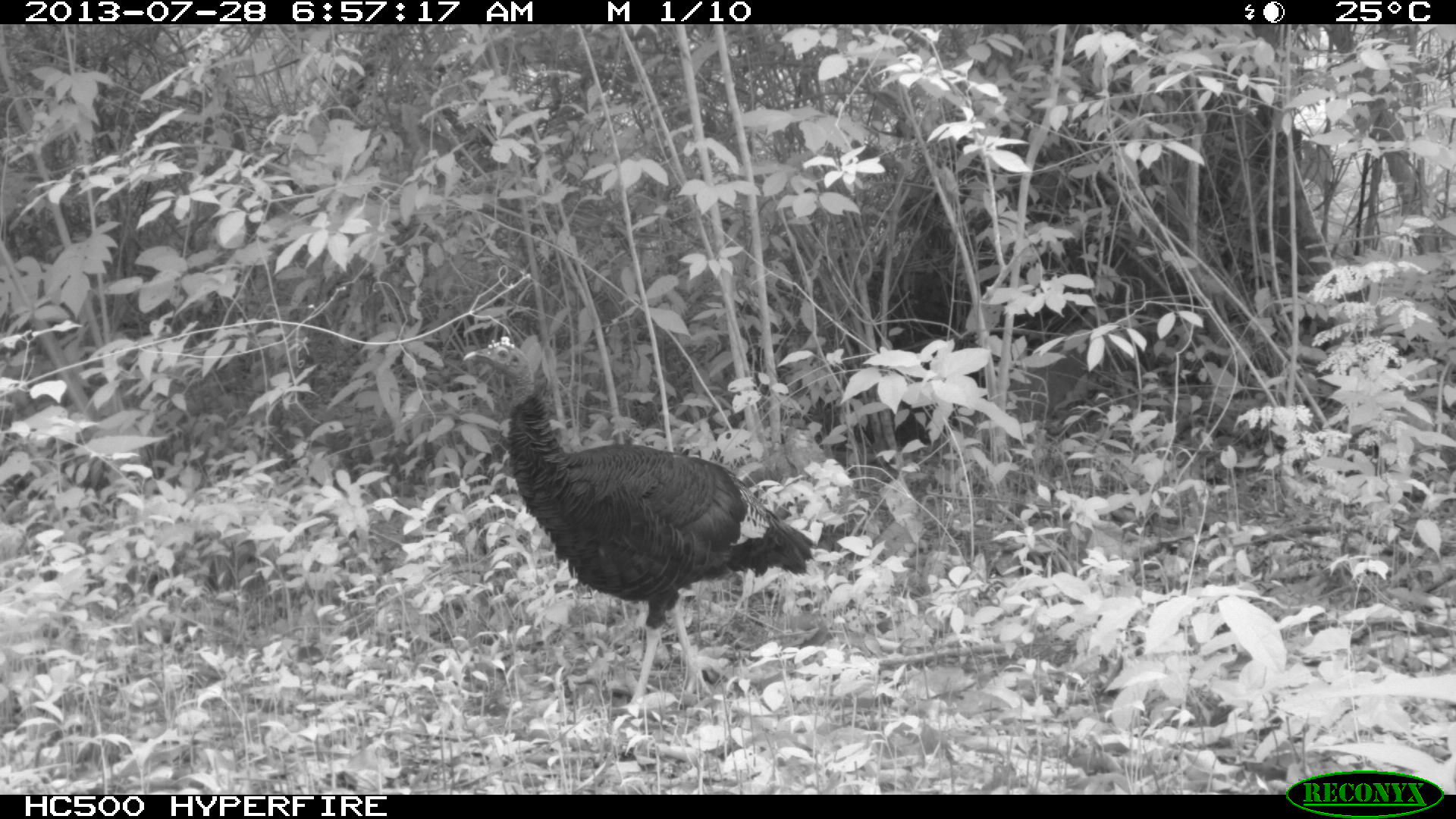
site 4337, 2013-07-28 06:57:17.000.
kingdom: Animalia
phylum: Chordata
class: Aves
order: Galliformes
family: Phasianidae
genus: Meleagris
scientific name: Meleagris ocellata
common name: ocellated turkey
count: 1